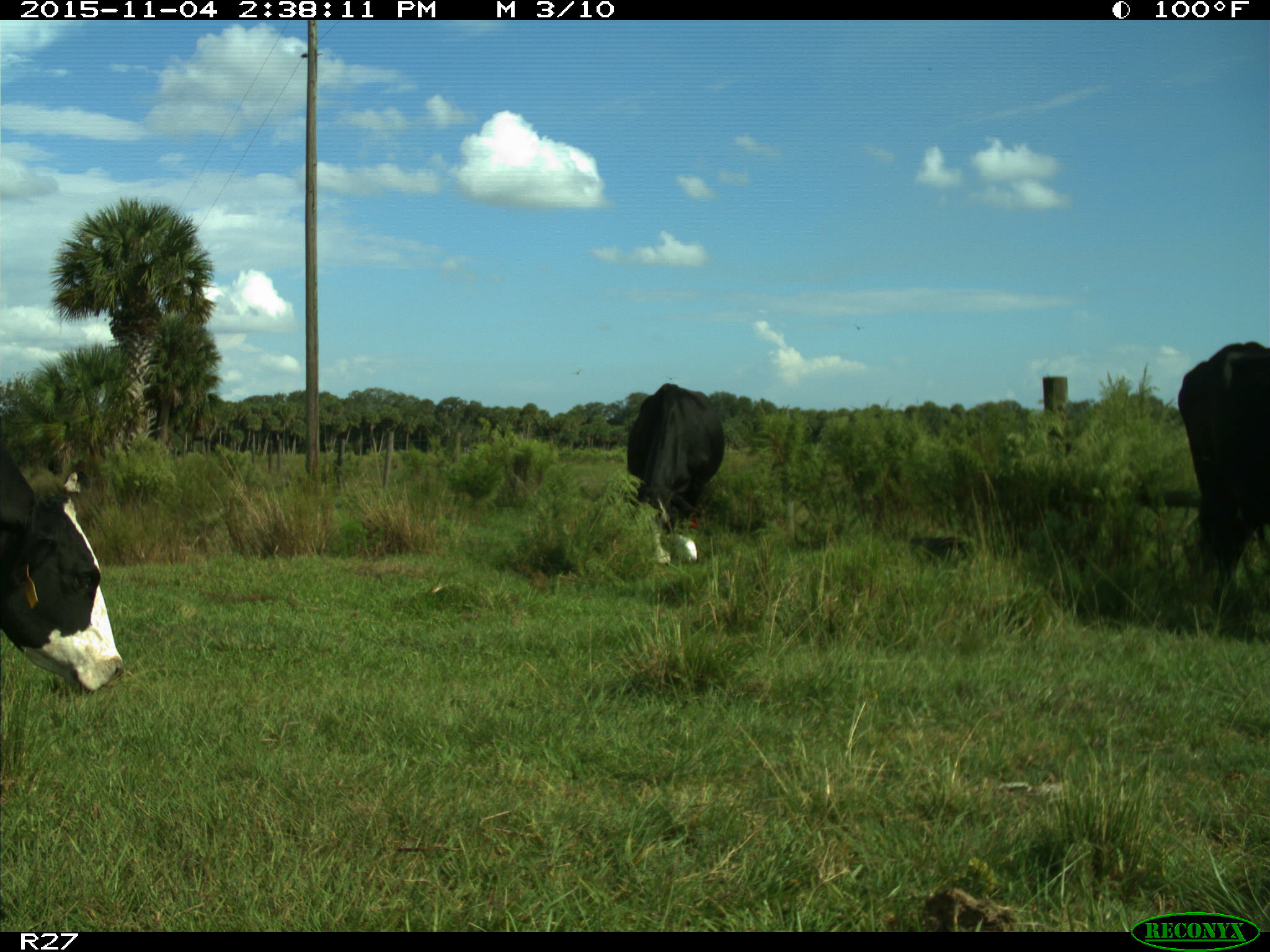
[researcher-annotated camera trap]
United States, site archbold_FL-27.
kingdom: Animalia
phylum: Chordata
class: Mammalia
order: Artiodactyla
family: Bovidae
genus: Bos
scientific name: Bos taurus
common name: domestic cow